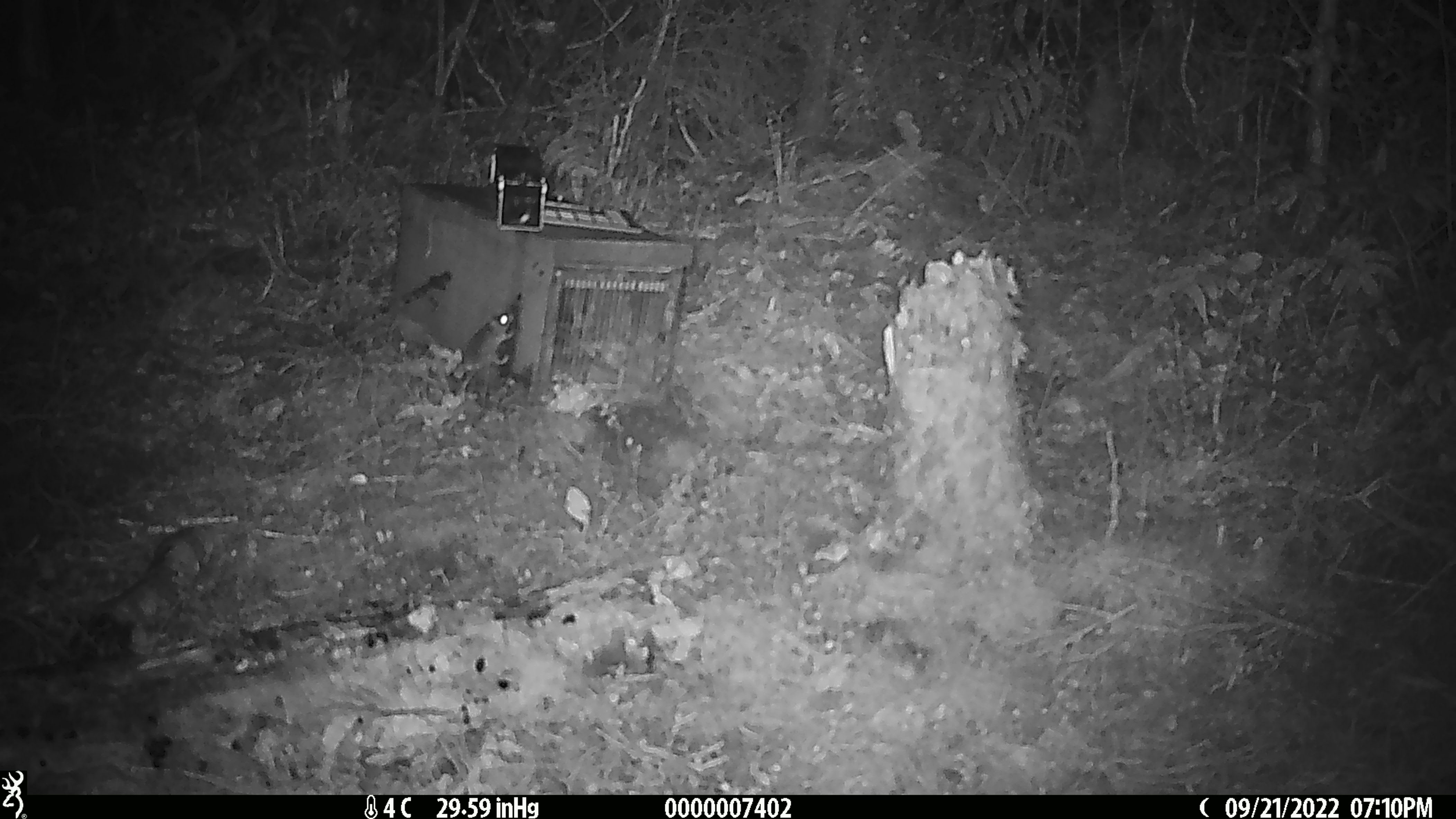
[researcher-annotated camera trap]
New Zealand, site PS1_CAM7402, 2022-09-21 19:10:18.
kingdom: Animalia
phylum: Chordata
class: Mammalia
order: Rodentia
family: Muridae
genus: Mus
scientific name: Mus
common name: mouse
Mouse (Mus).